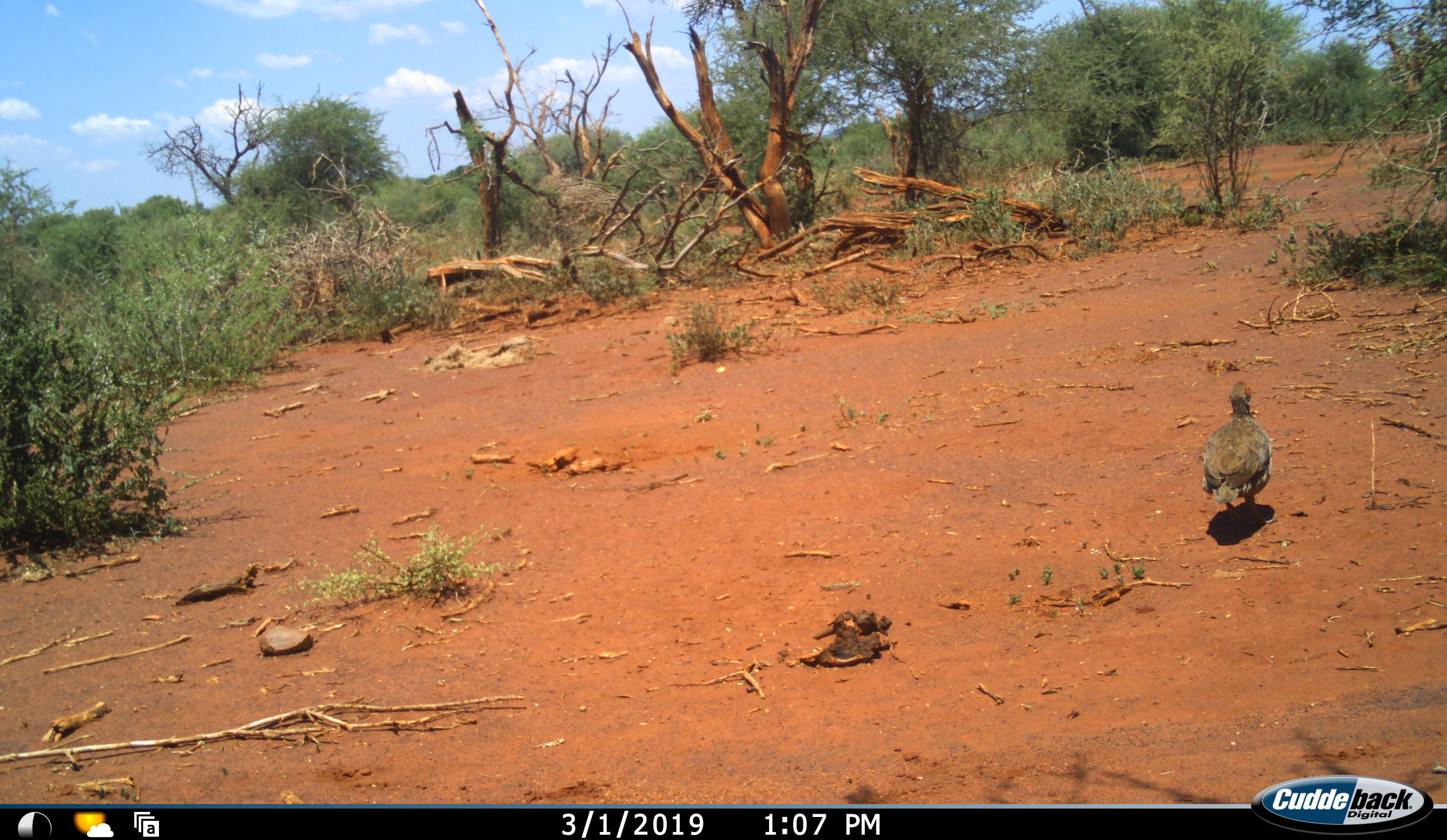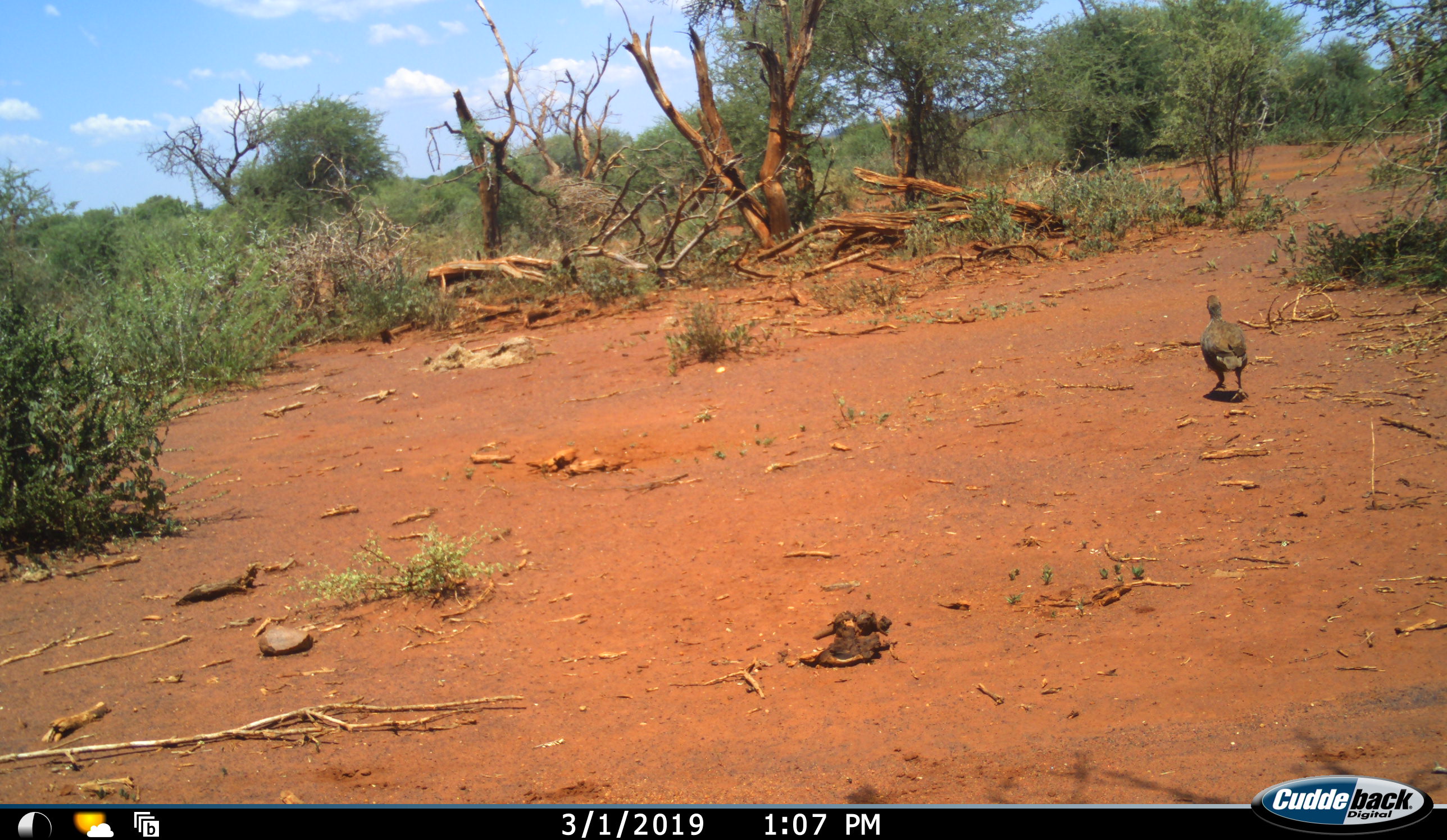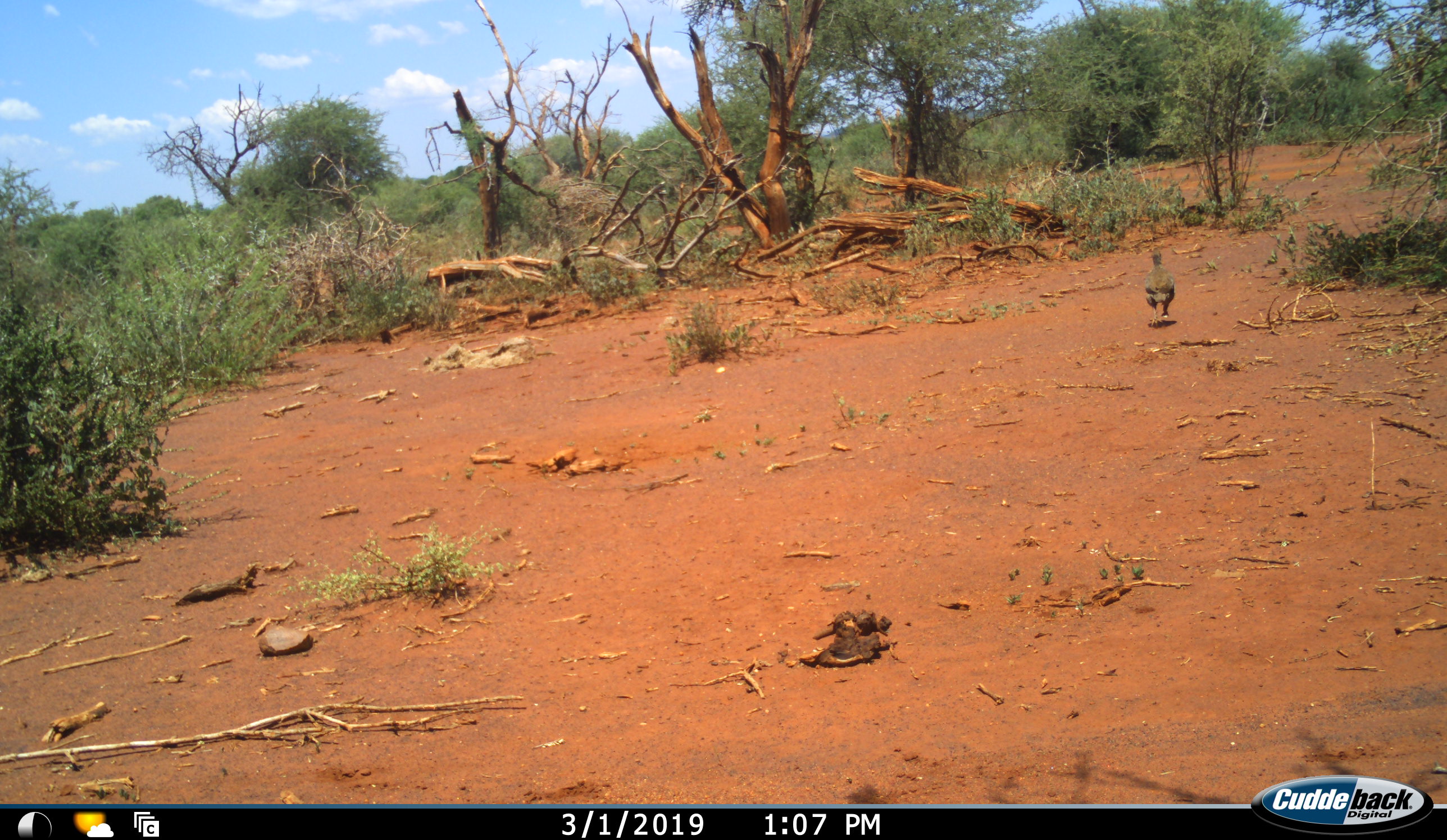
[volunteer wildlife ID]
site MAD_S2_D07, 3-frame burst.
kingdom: Animalia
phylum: Chordata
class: Aves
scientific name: Aves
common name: bird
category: birdother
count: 1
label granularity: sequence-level